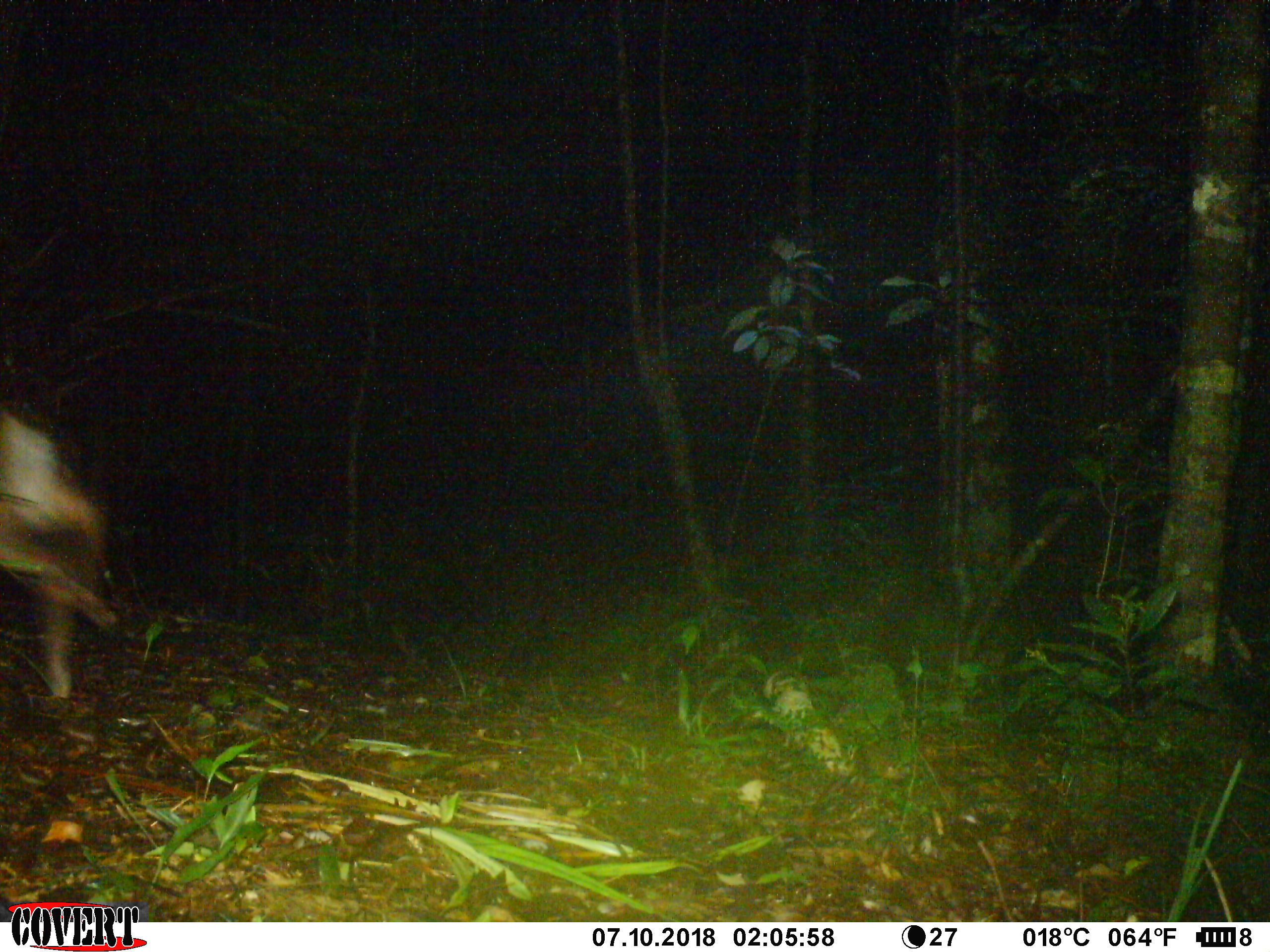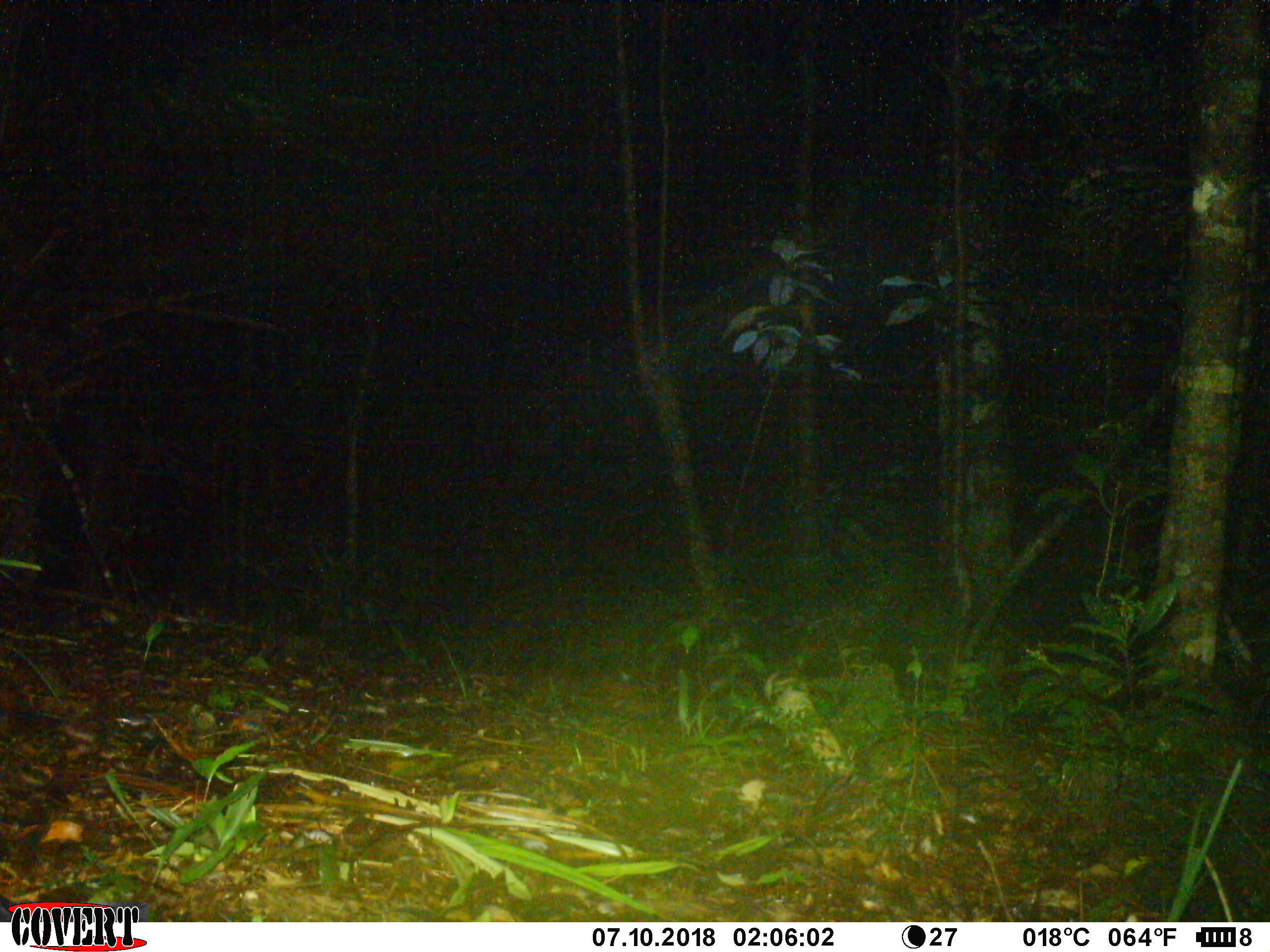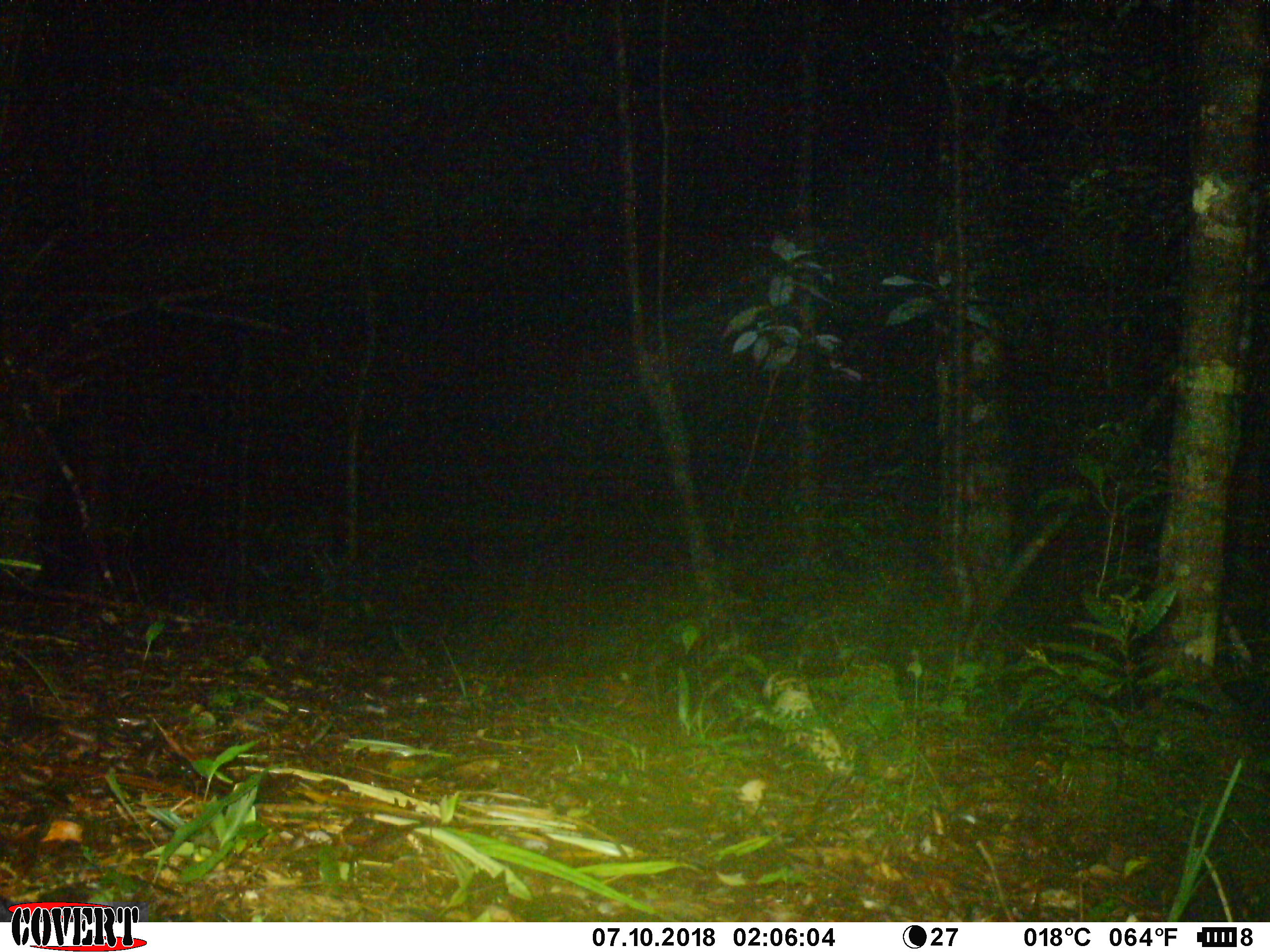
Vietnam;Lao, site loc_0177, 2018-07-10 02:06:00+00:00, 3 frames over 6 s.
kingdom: Animalia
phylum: Chordata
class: Mammalia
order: Artiodactyla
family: Cervidae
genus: Muntiacus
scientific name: Muntiacus rooseveltorum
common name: roosevelt's muntjac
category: roosevelts muntjac group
Roosevelts muntjac group (roosevelt's muntjac) (Muntiacus rooseveltorum). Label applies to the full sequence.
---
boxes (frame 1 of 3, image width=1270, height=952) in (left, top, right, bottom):
roosevelts muntjac group: (0, 409, 117, 698)